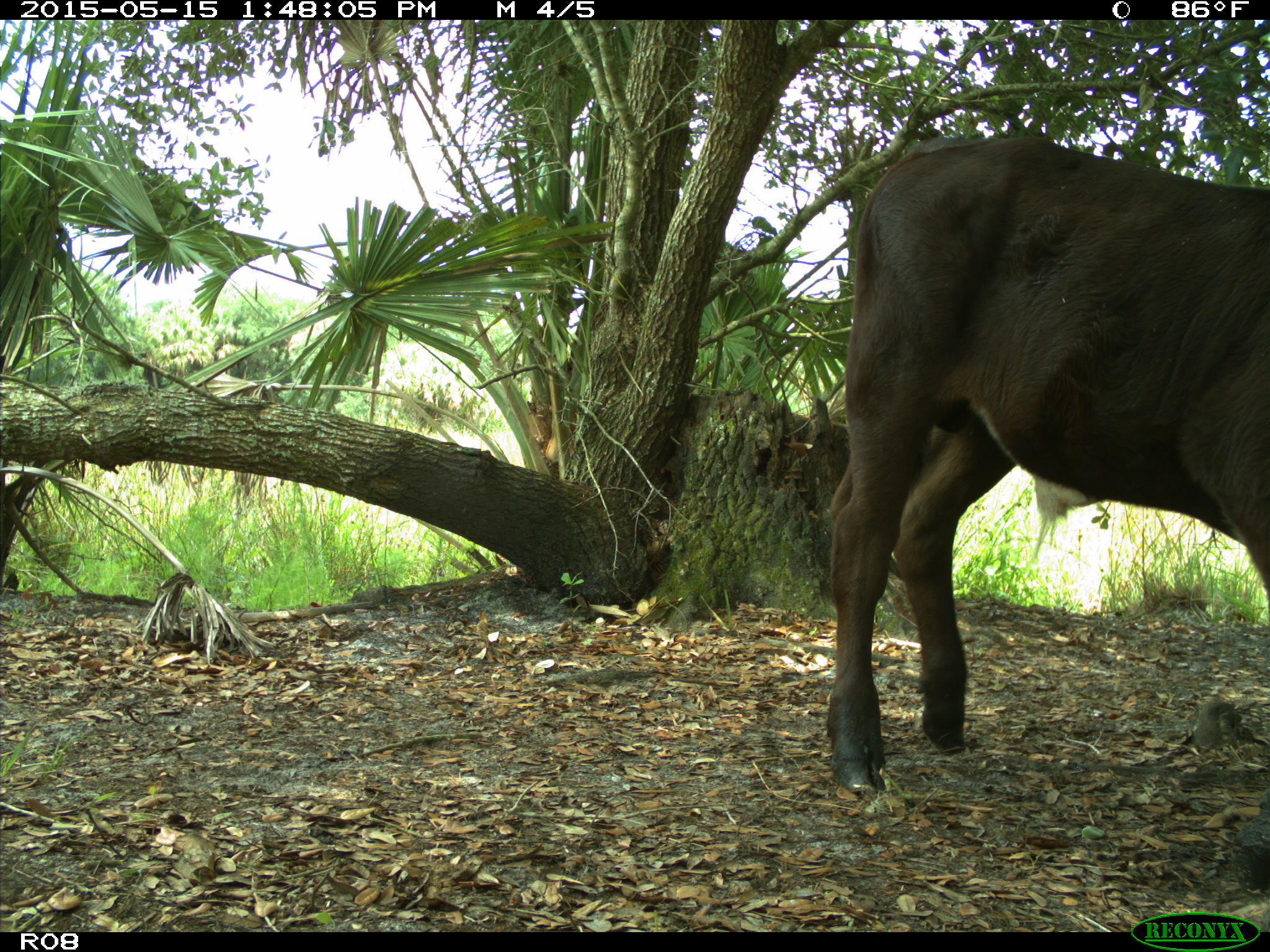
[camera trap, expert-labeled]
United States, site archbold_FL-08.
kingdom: Animalia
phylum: Chordata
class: Mammalia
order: Artiodactyla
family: Bovidae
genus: Bos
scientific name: Bos taurus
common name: domestic cow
Bos taurus (domestic cow).